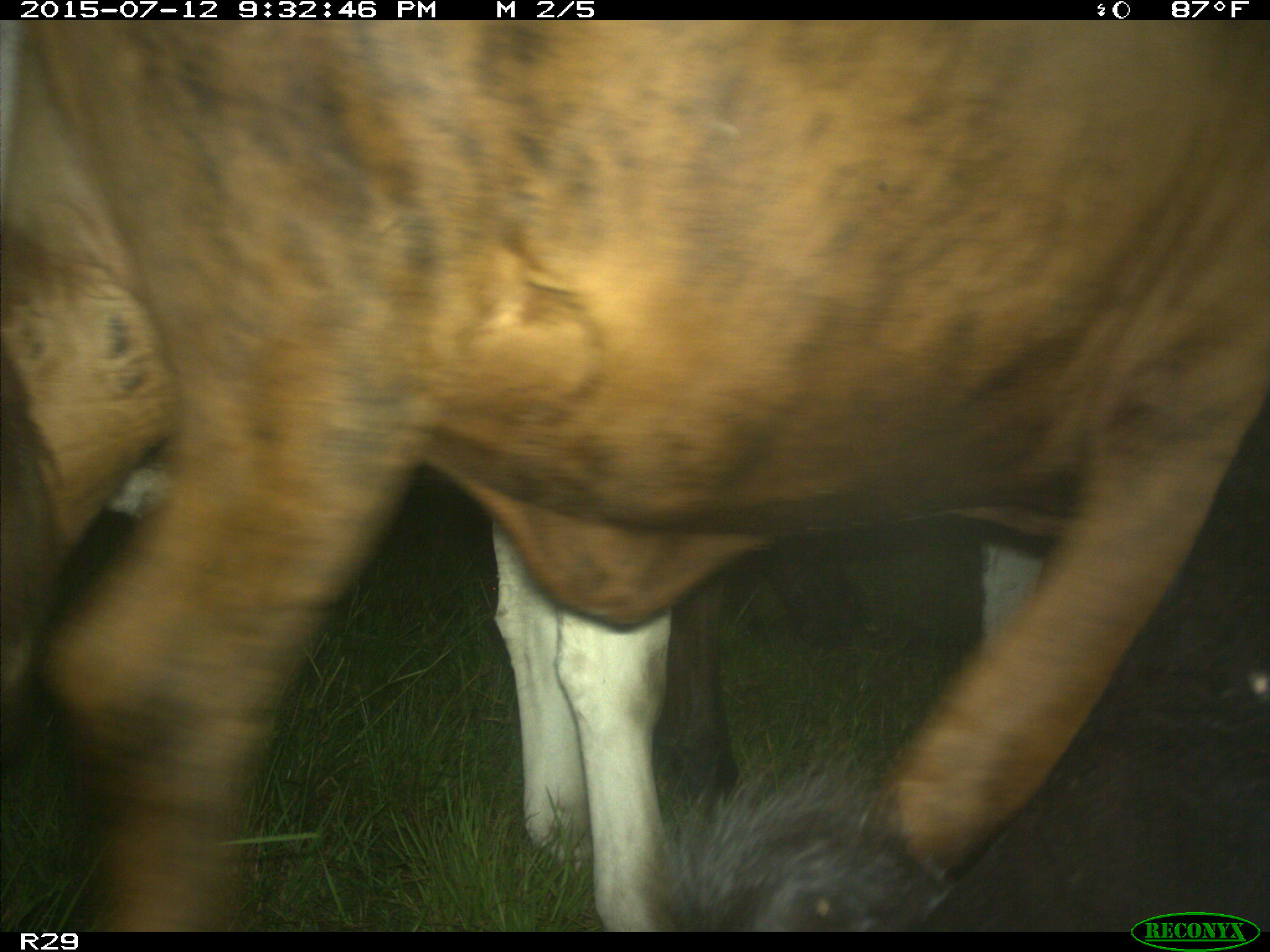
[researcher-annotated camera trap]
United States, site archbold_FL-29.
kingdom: Animalia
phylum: Chordata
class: Mammalia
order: Artiodactyla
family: Bovidae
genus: Bos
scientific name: Bos taurus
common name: domestic cow